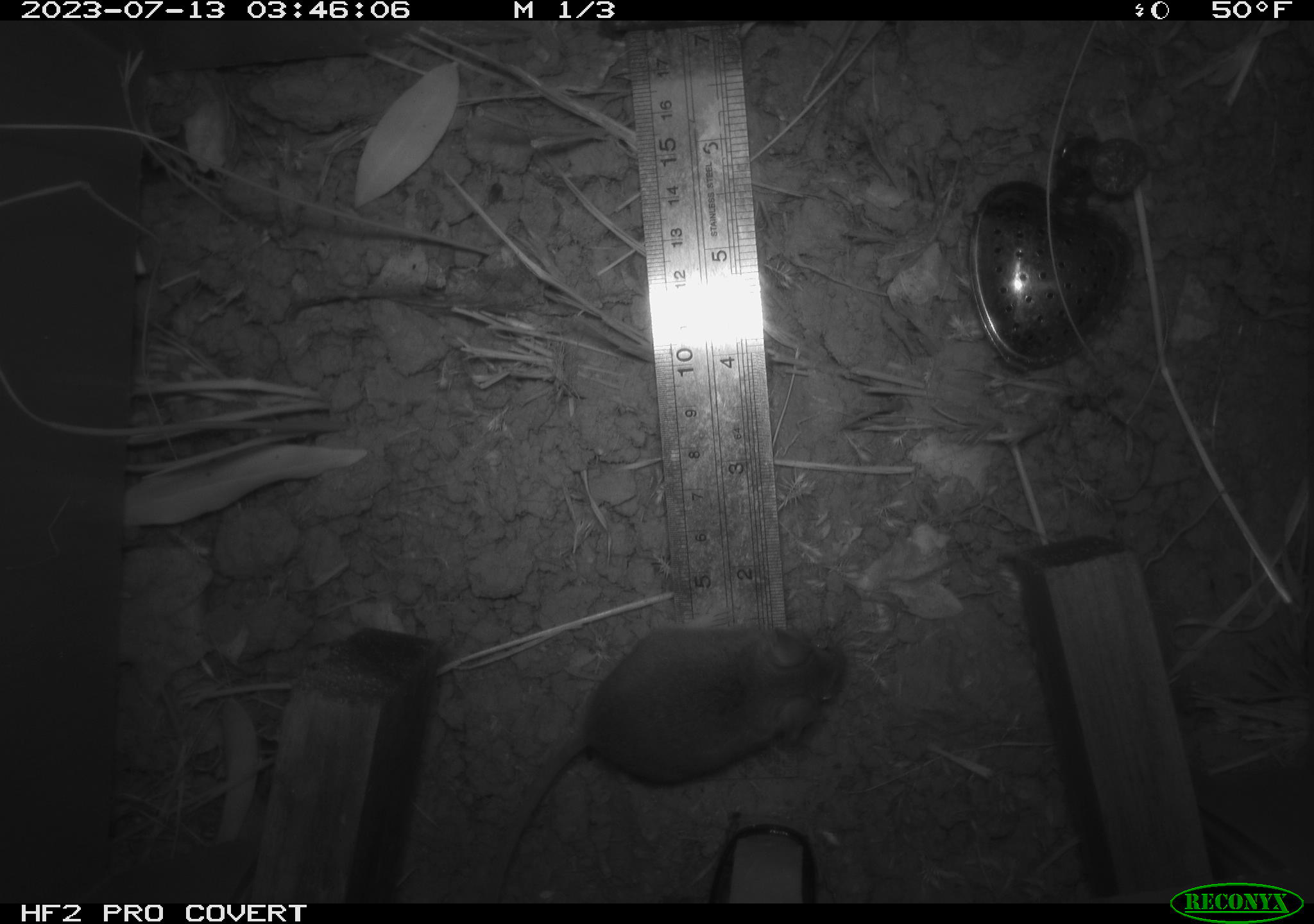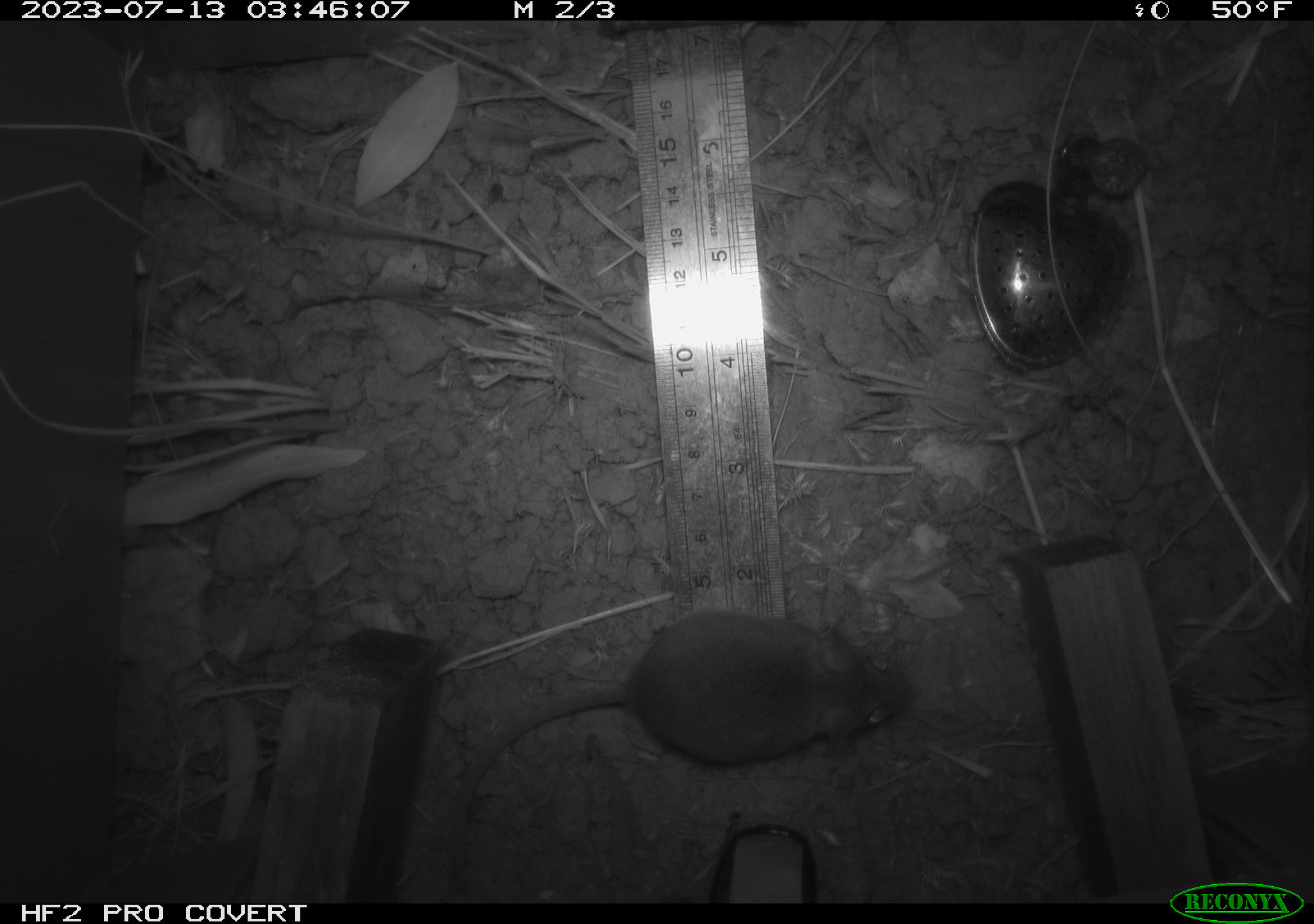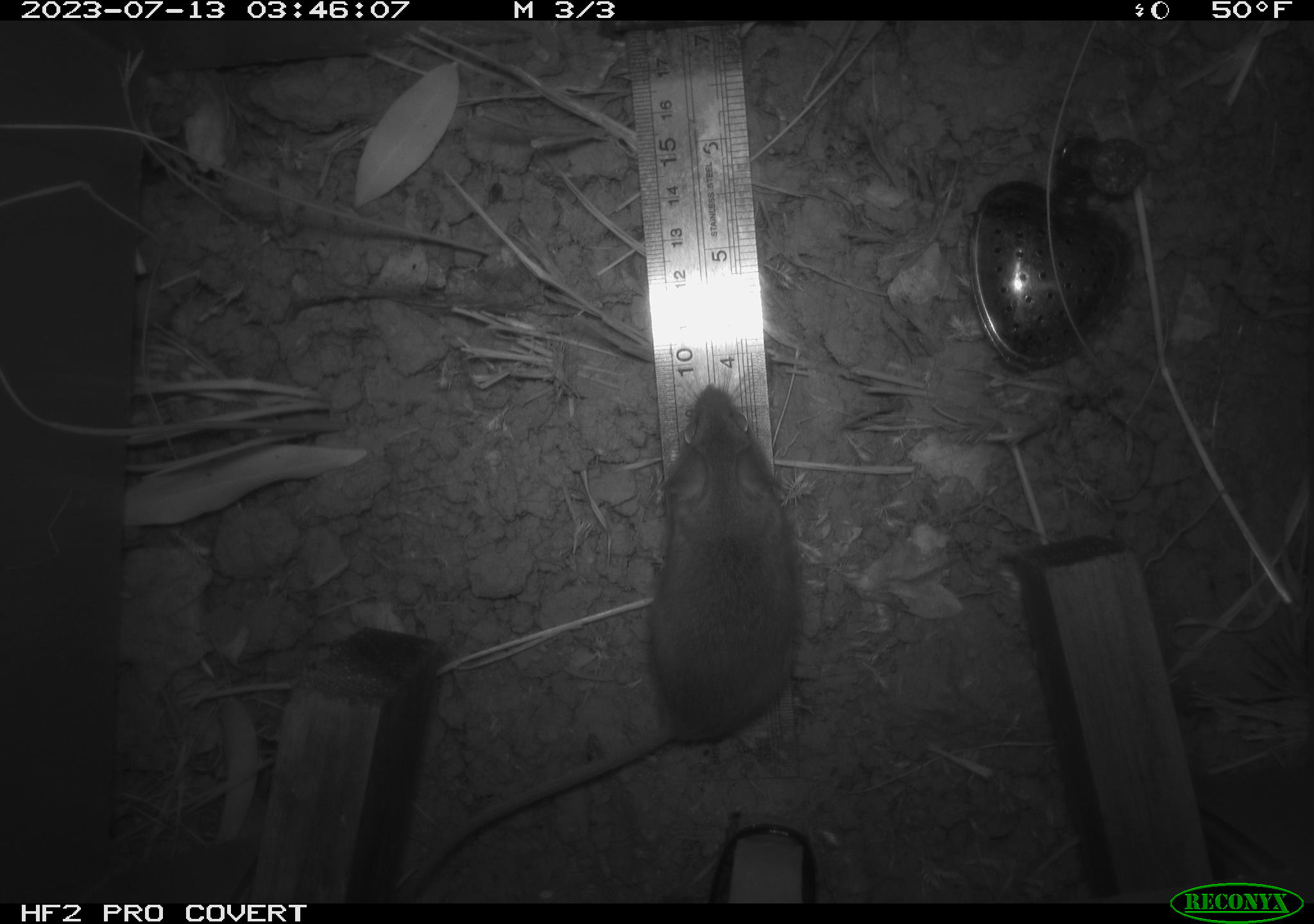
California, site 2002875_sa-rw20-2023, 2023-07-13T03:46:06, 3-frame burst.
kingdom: Animalia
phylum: Chordata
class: Mammalia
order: Rodentia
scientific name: Rodentia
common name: mouse species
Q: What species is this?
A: Mouse species (Rodentia).